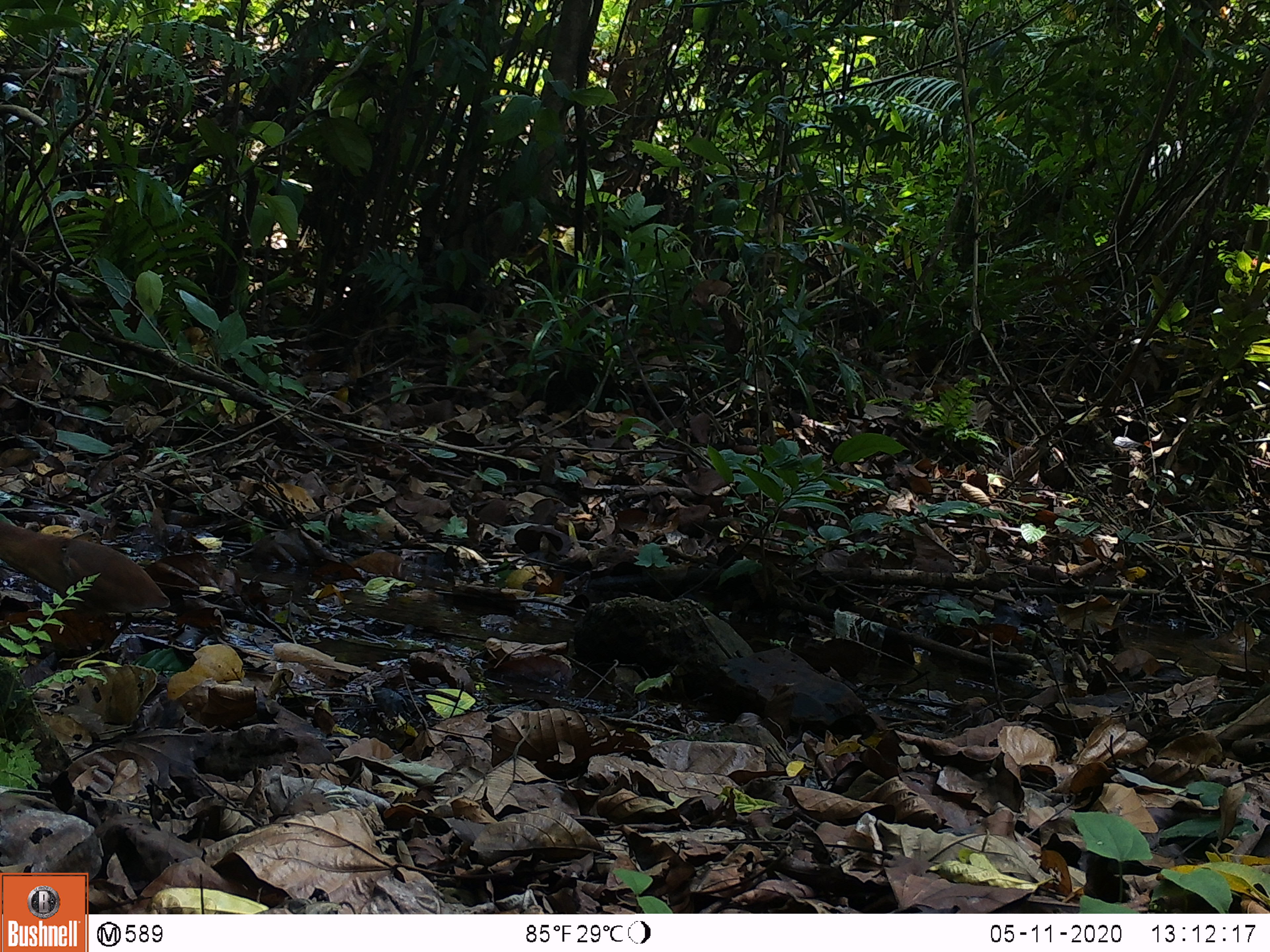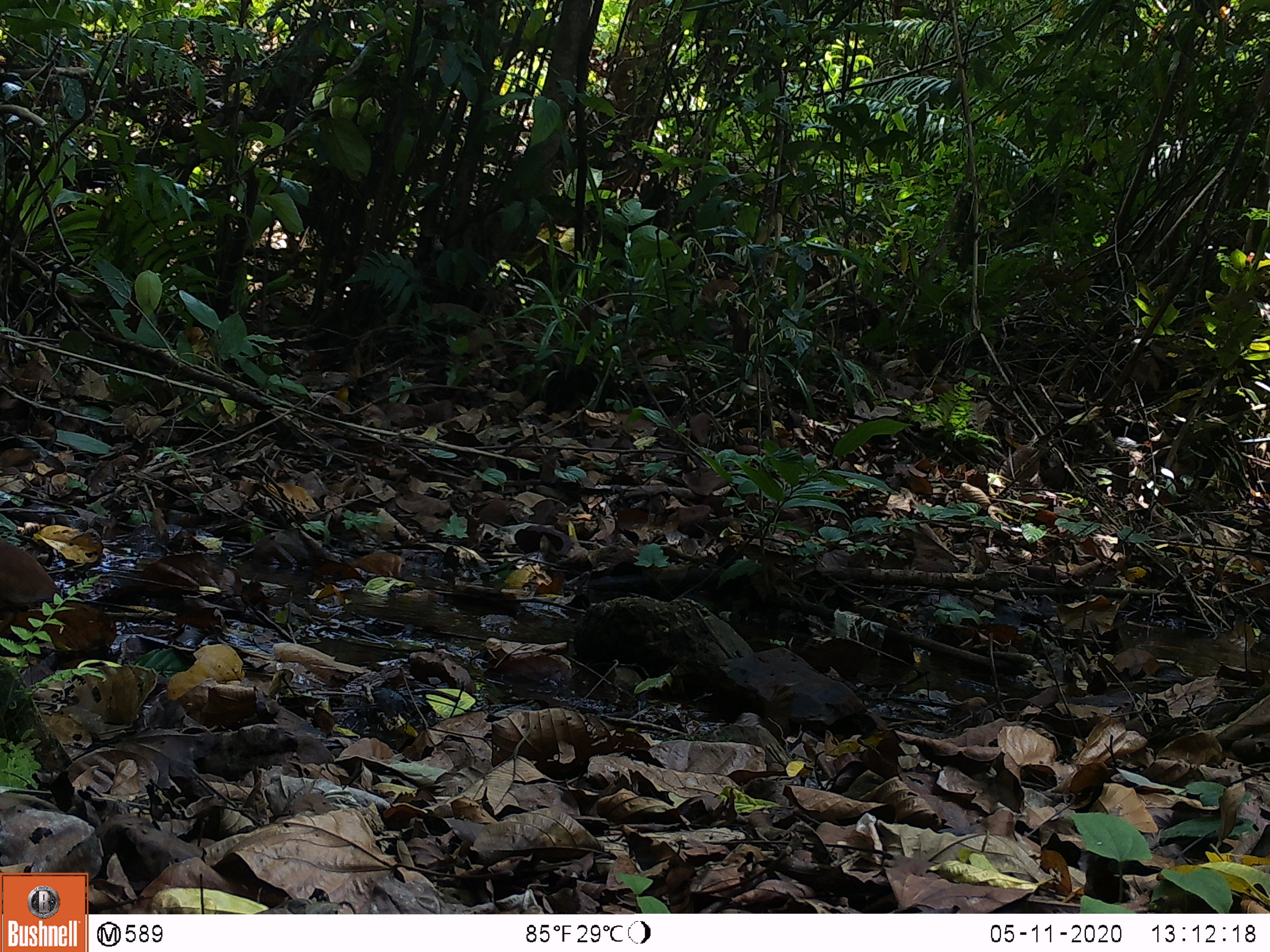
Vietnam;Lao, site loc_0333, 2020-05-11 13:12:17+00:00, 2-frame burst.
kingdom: Animalia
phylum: Chordata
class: Aves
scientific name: Aves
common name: bird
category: unidentified bird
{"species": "unidentified bird (bird) (Aves)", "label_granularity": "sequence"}